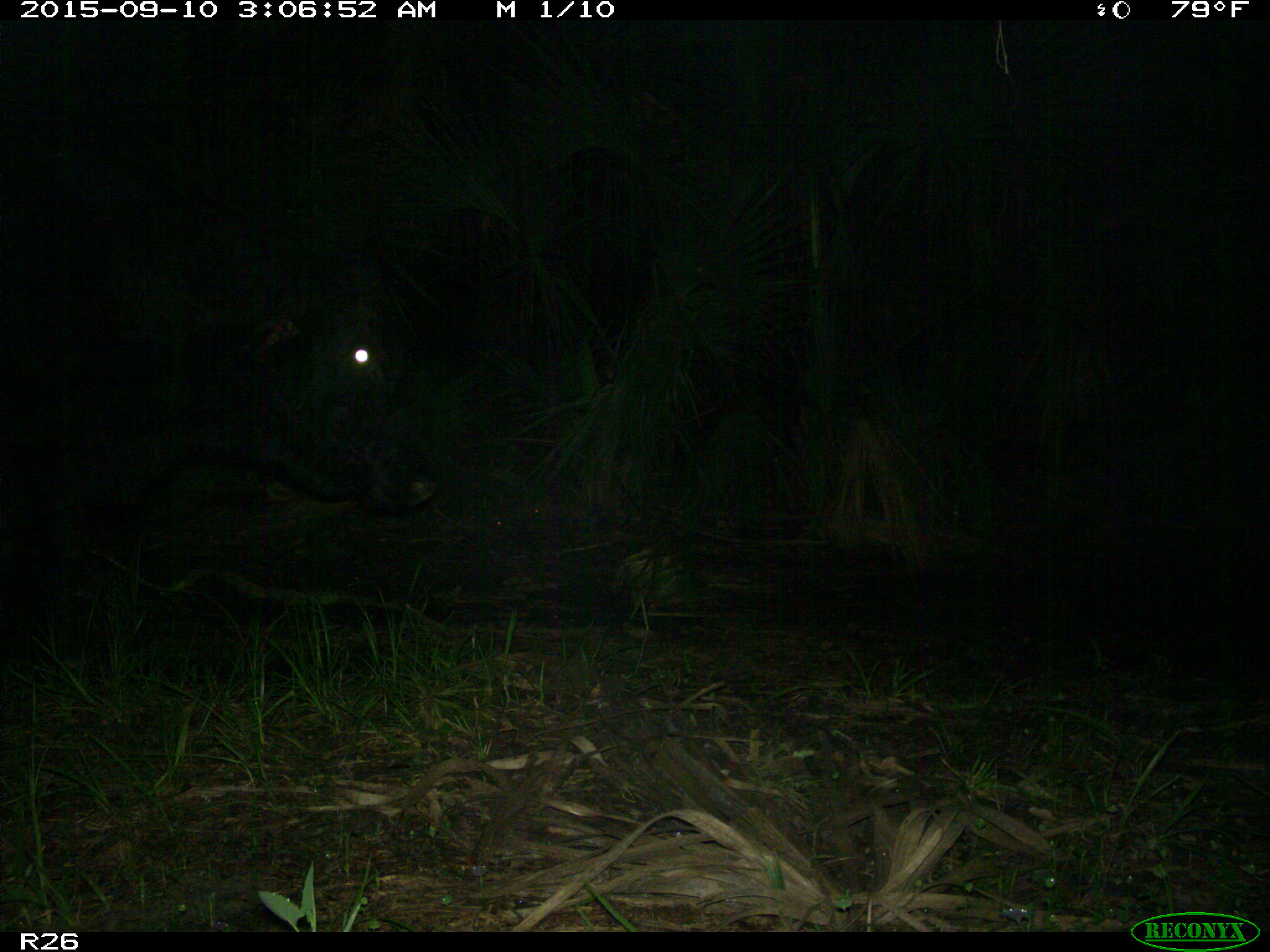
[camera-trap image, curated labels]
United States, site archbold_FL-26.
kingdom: Animalia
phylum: Chordata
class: Mammalia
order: Artiodactyla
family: Bovidae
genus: Bos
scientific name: Bos taurus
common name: domestic cow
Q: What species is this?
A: Bos taurus (domestic cow).